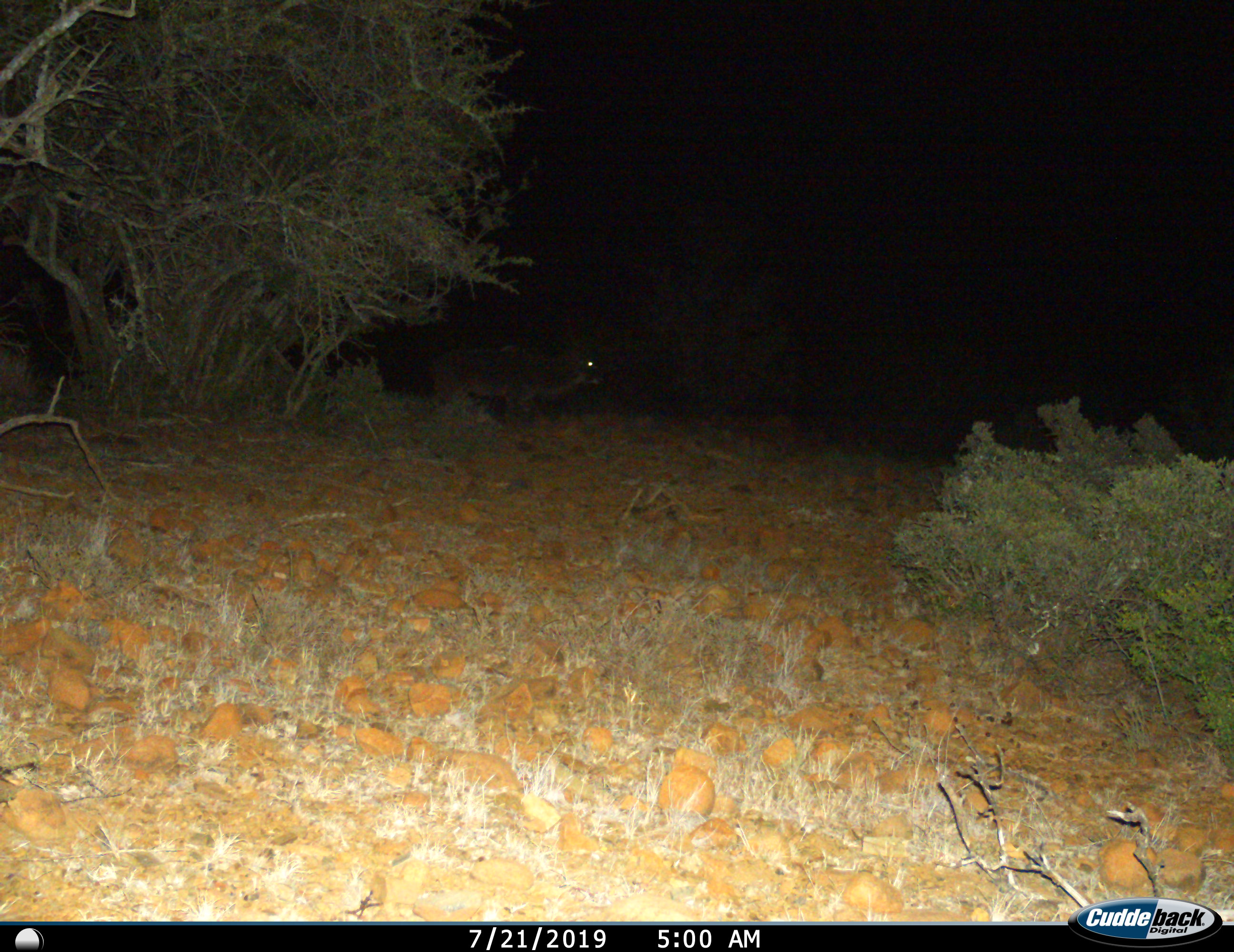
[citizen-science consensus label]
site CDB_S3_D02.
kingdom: Animalia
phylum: Chordata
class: Mammalia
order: Artiodactyla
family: Bovidae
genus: Tragelaphus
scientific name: Tragelaphus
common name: kudu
Kudu (Tragelaphus), count 1. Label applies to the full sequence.